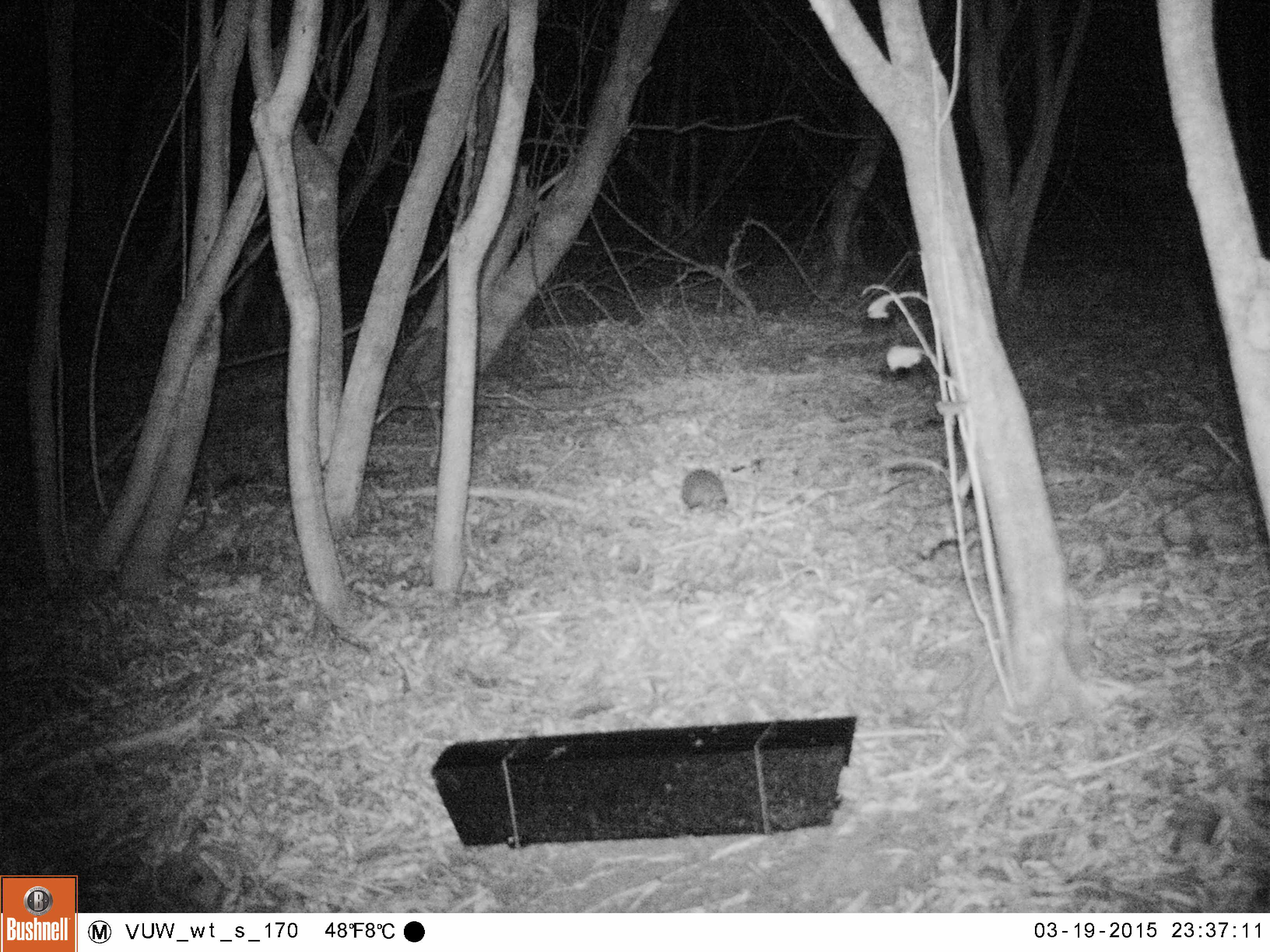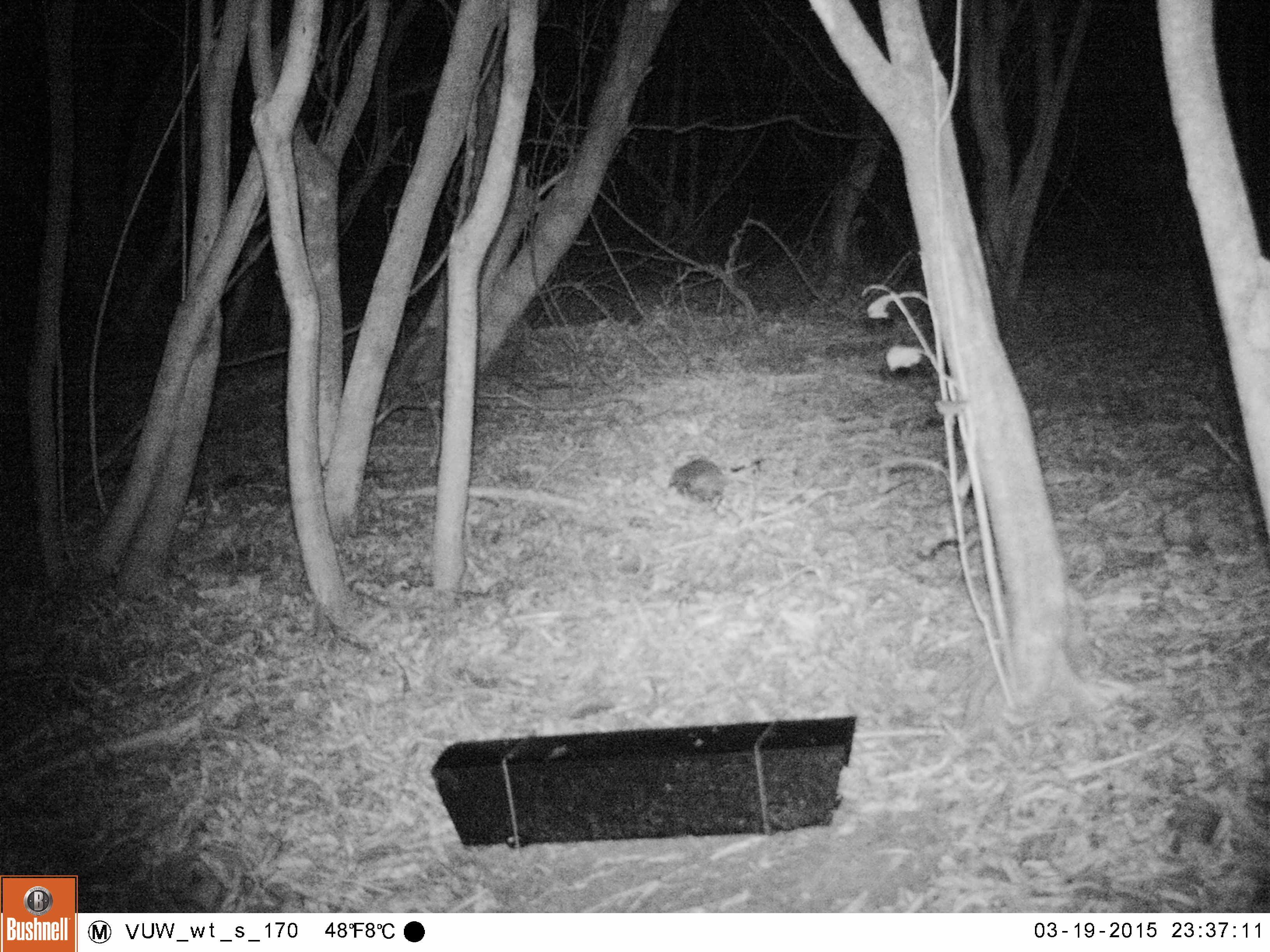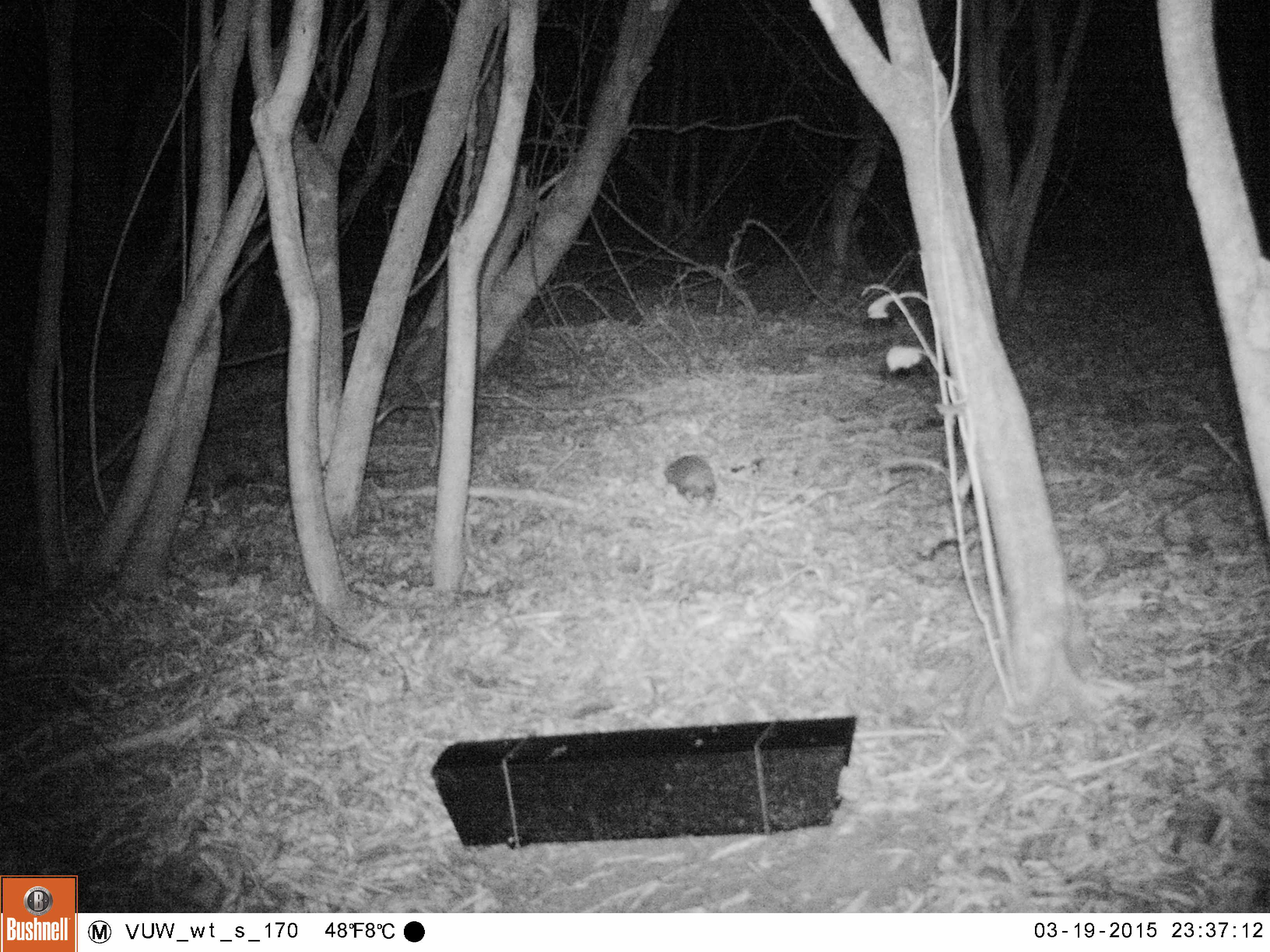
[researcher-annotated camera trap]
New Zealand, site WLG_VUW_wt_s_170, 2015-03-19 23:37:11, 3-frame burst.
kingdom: Animalia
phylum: Chordata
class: Mammalia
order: Eulipotyphla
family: Erinaceidae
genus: Erinaceus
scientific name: Erinaceus europaeus europaeus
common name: european hedgehog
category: hedgehog